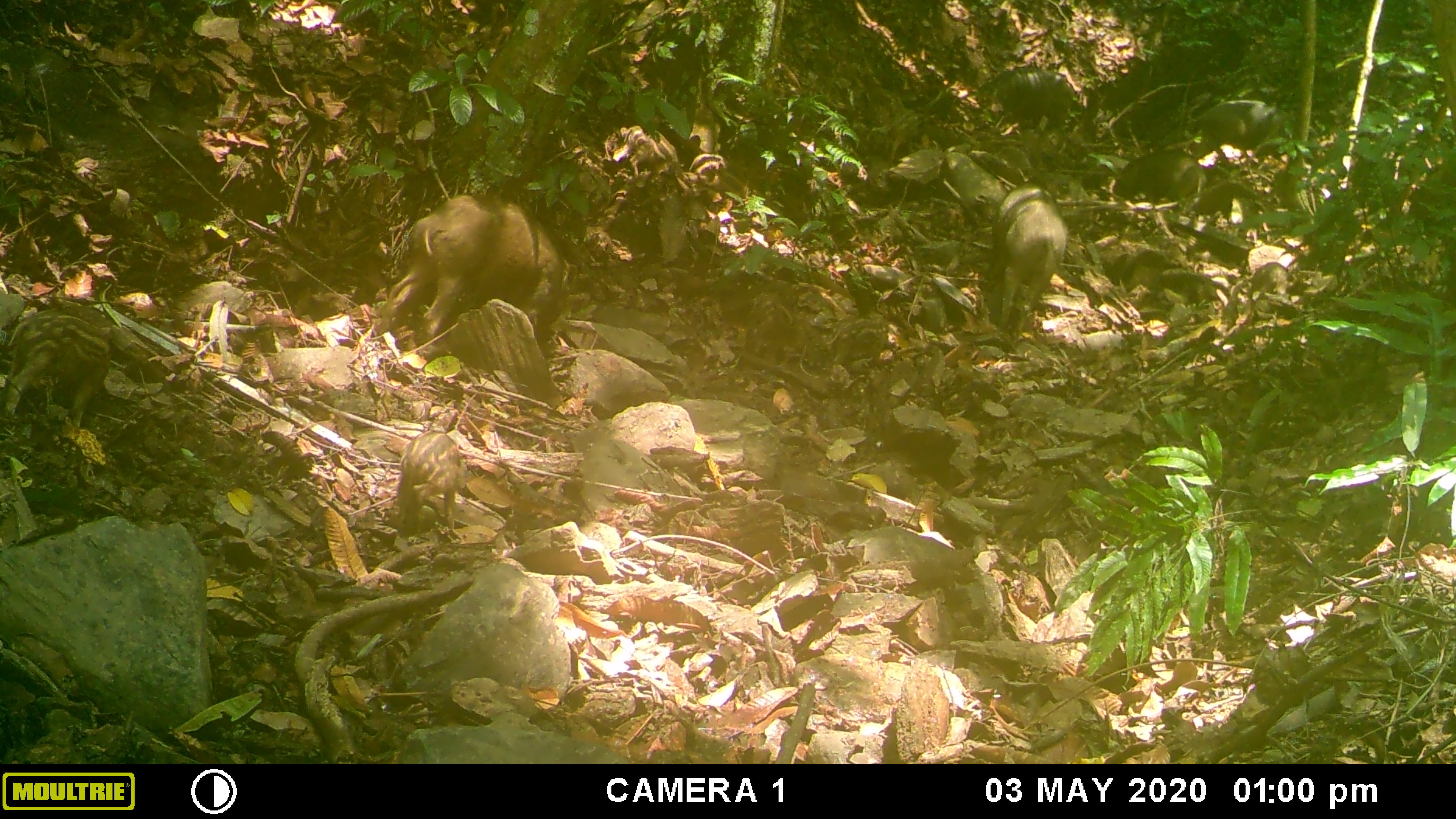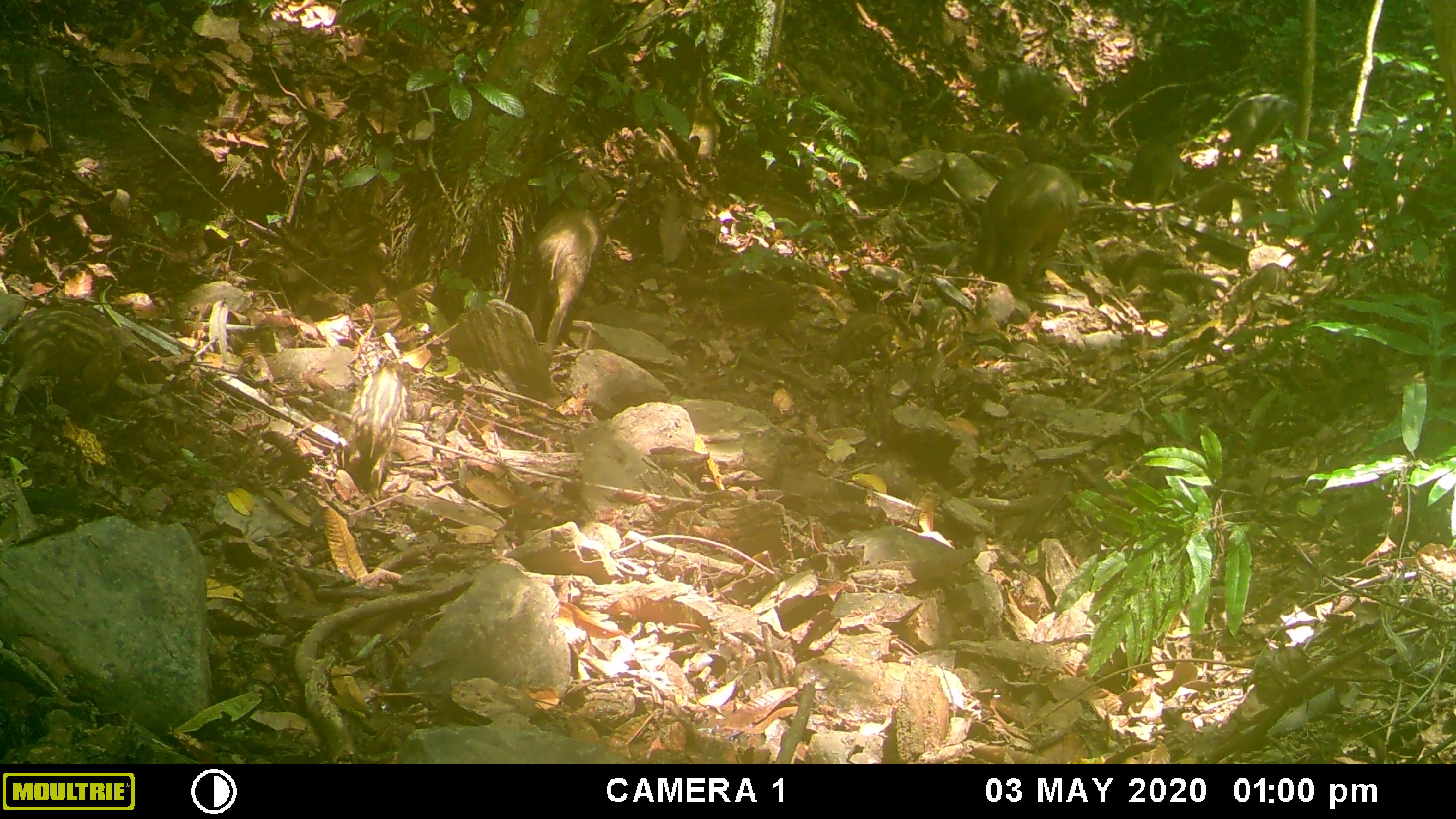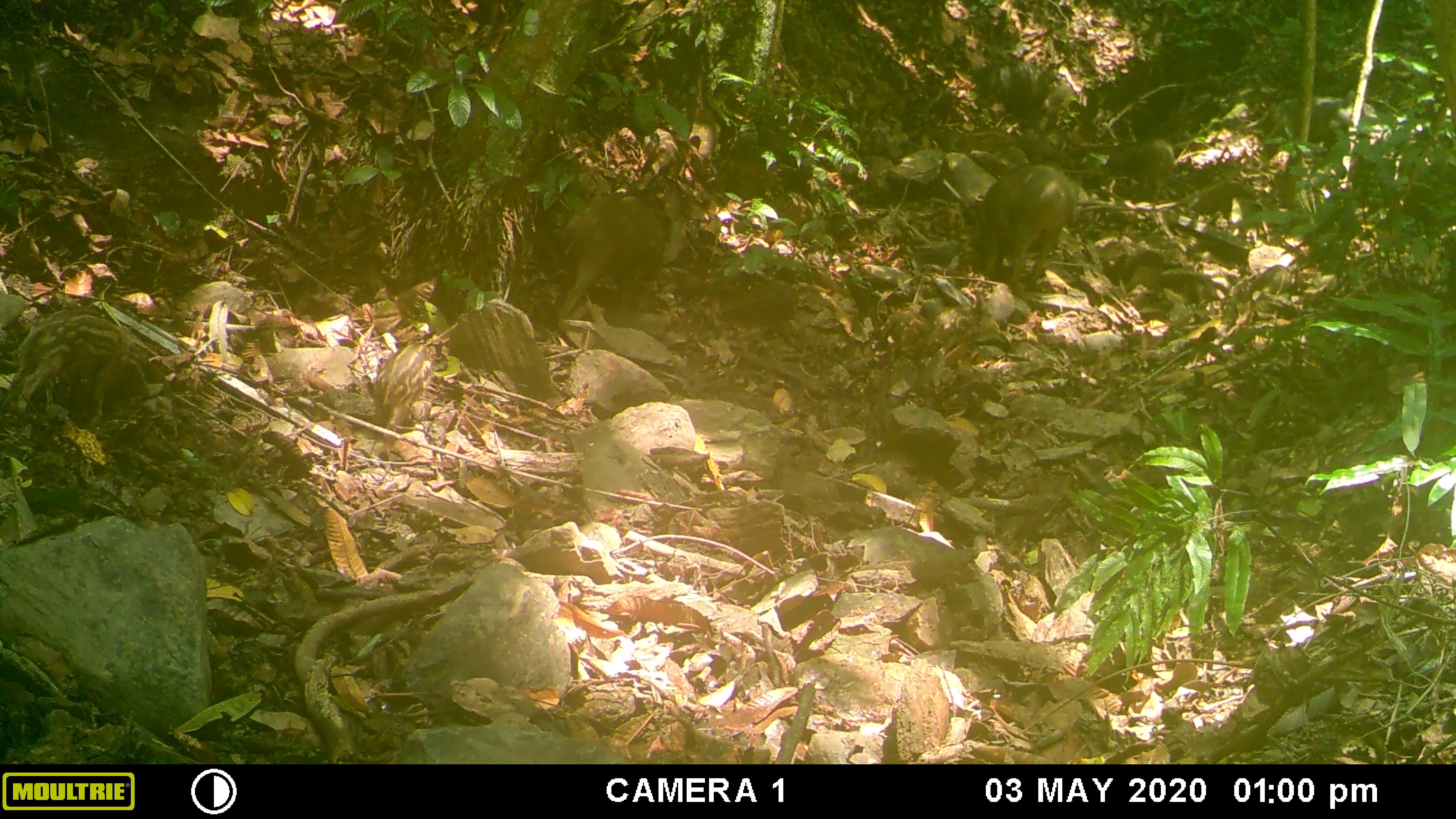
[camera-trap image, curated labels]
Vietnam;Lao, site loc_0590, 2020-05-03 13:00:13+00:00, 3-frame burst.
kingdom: Animalia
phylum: Chordata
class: Mammalia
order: Artiodactyla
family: Suidae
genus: Sus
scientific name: Sus scrofa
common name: eurasian wild pig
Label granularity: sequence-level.